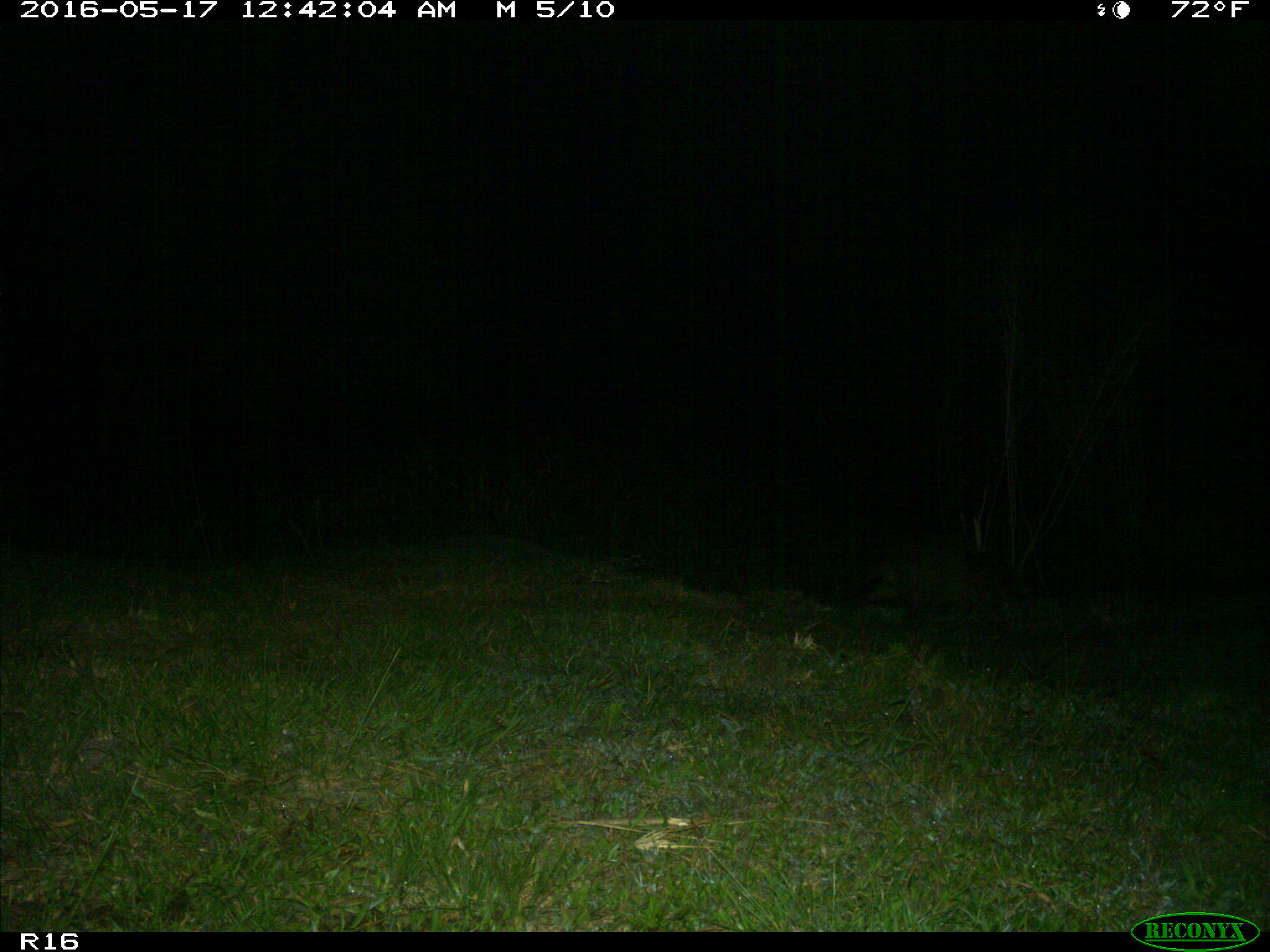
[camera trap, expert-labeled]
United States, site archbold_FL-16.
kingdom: Animalia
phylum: Chordata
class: Mammalia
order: Carnivora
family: Procyonidae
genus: Procyon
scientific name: Procyon lotor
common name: common raccoon